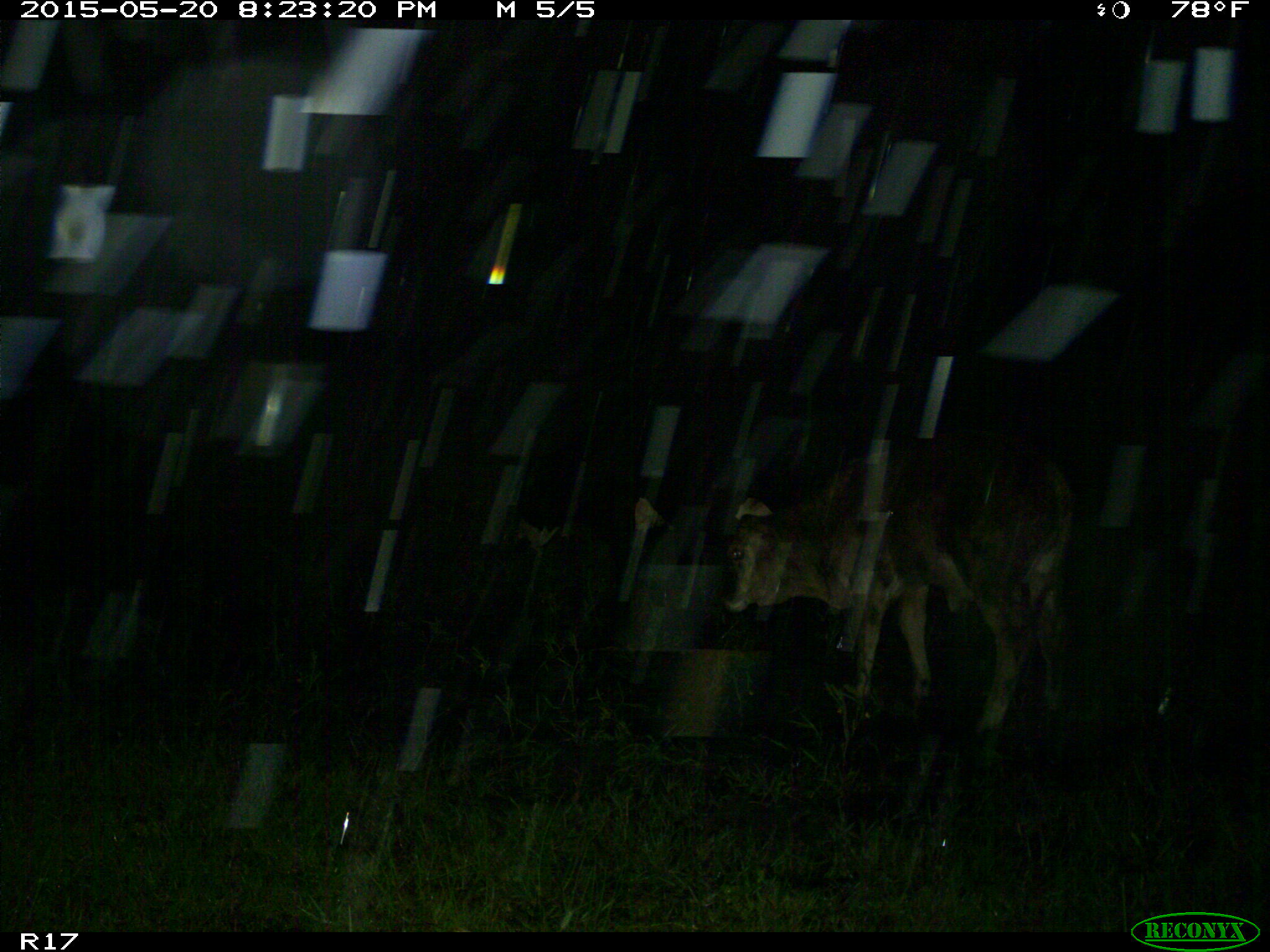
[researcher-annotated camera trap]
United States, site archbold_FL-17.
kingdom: Animalia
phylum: Chordata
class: Mammalia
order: Artiodactyla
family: Bovidae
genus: Bos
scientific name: Bos taurus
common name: domestic cow